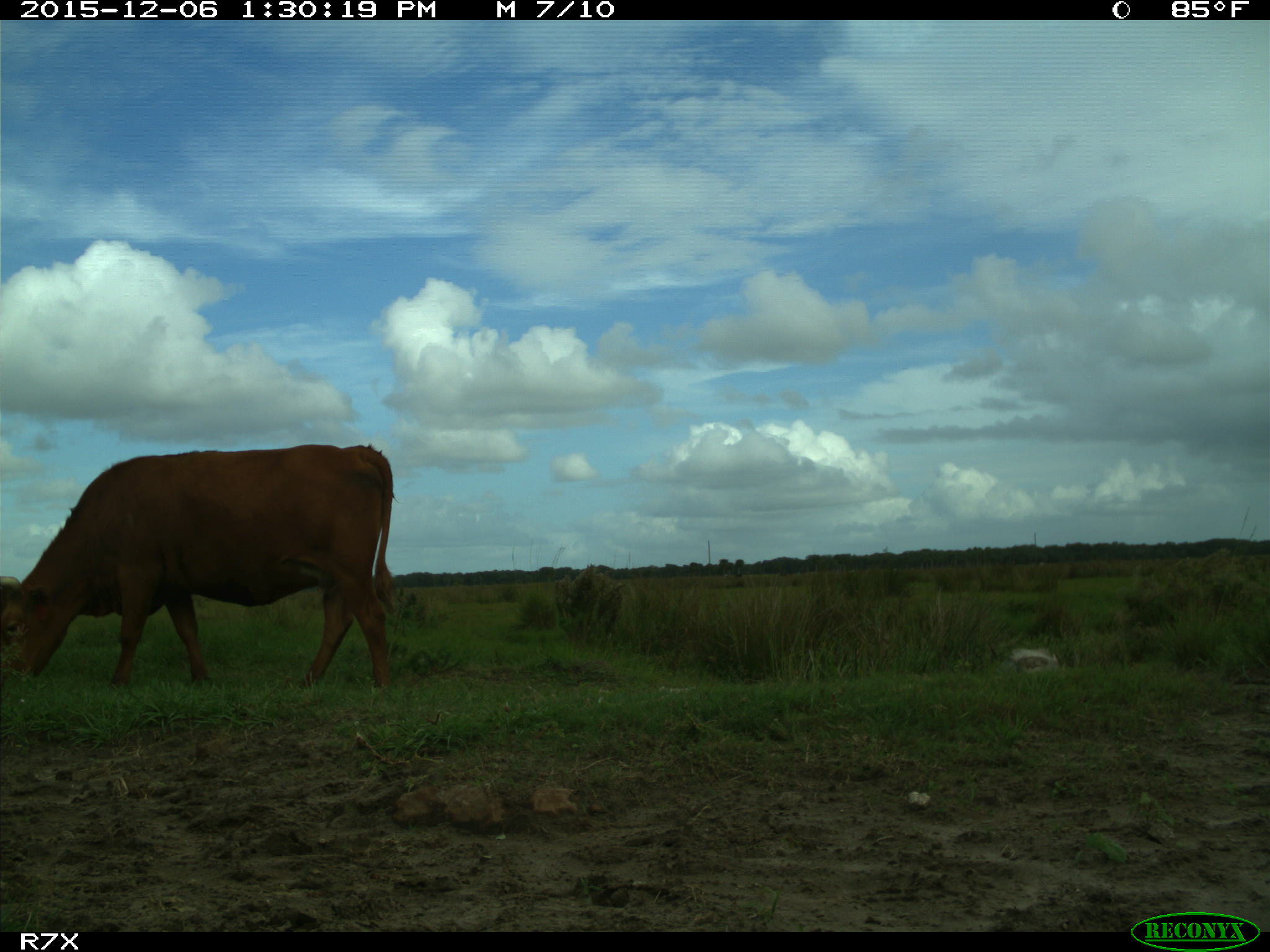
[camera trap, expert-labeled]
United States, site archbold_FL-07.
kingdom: Animalia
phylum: Chordata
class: Mammalia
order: Artiodactyla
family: Bovidae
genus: Bos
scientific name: Bos taurus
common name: domestic cow